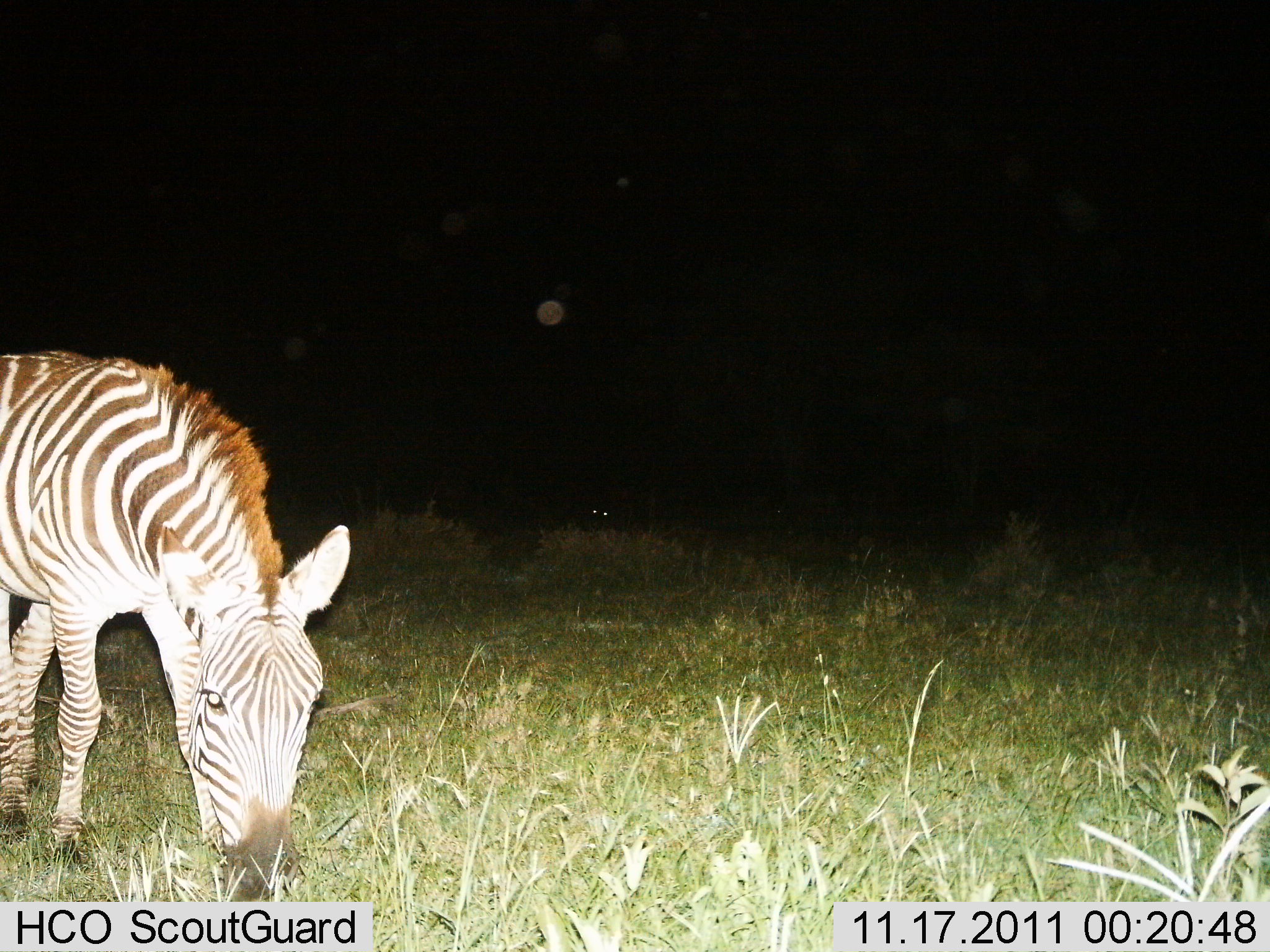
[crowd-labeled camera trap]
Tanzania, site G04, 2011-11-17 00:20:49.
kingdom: Animalia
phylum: Chordata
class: Mammalia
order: Perissodactyla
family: Equidae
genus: Equus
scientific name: Equus quagga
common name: plains zebra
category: zebra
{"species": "zebra (plains zebra) (Equus quagga)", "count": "1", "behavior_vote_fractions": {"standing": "40%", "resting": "0%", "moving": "0%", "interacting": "7%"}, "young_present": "0%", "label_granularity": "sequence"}